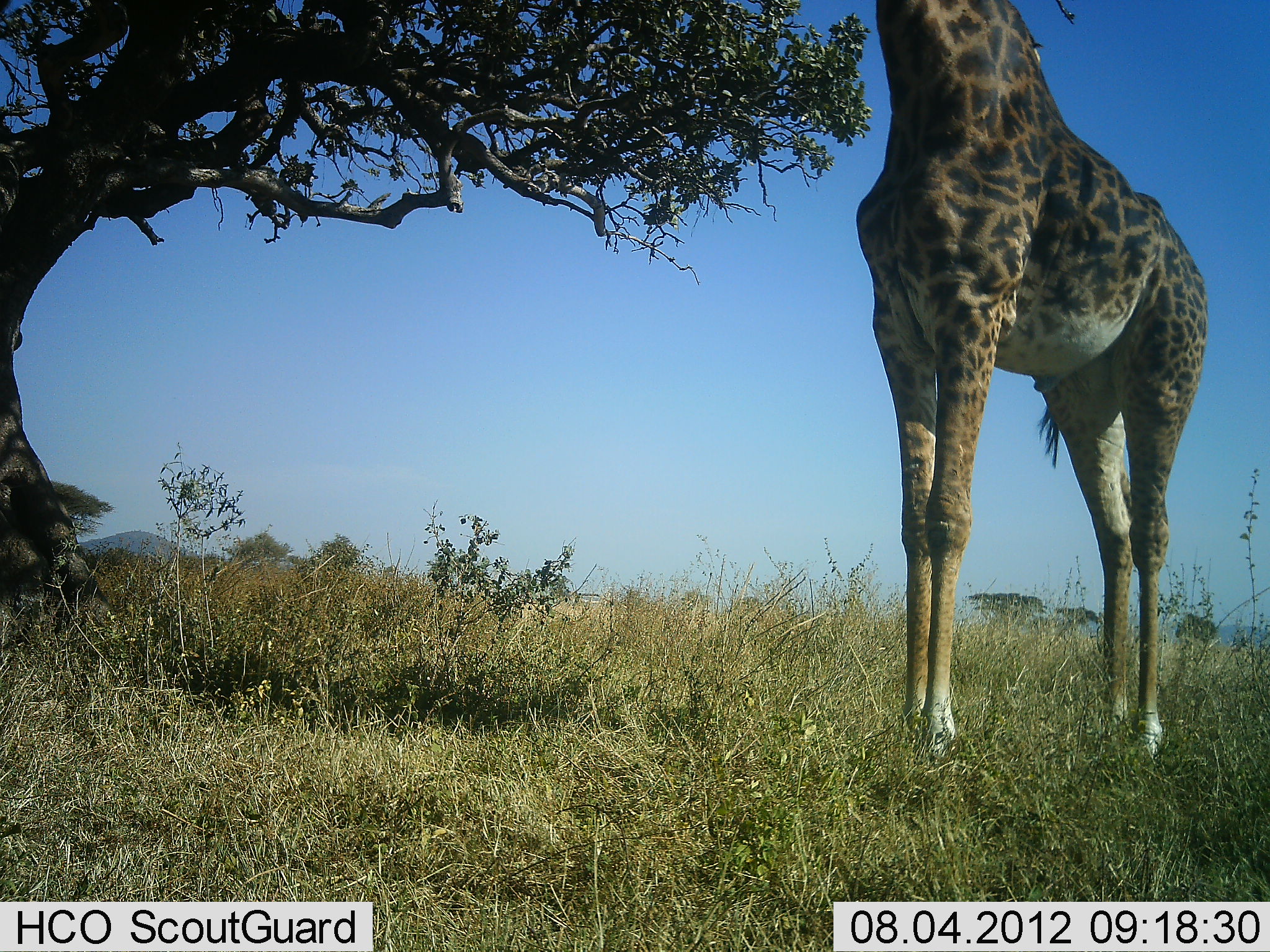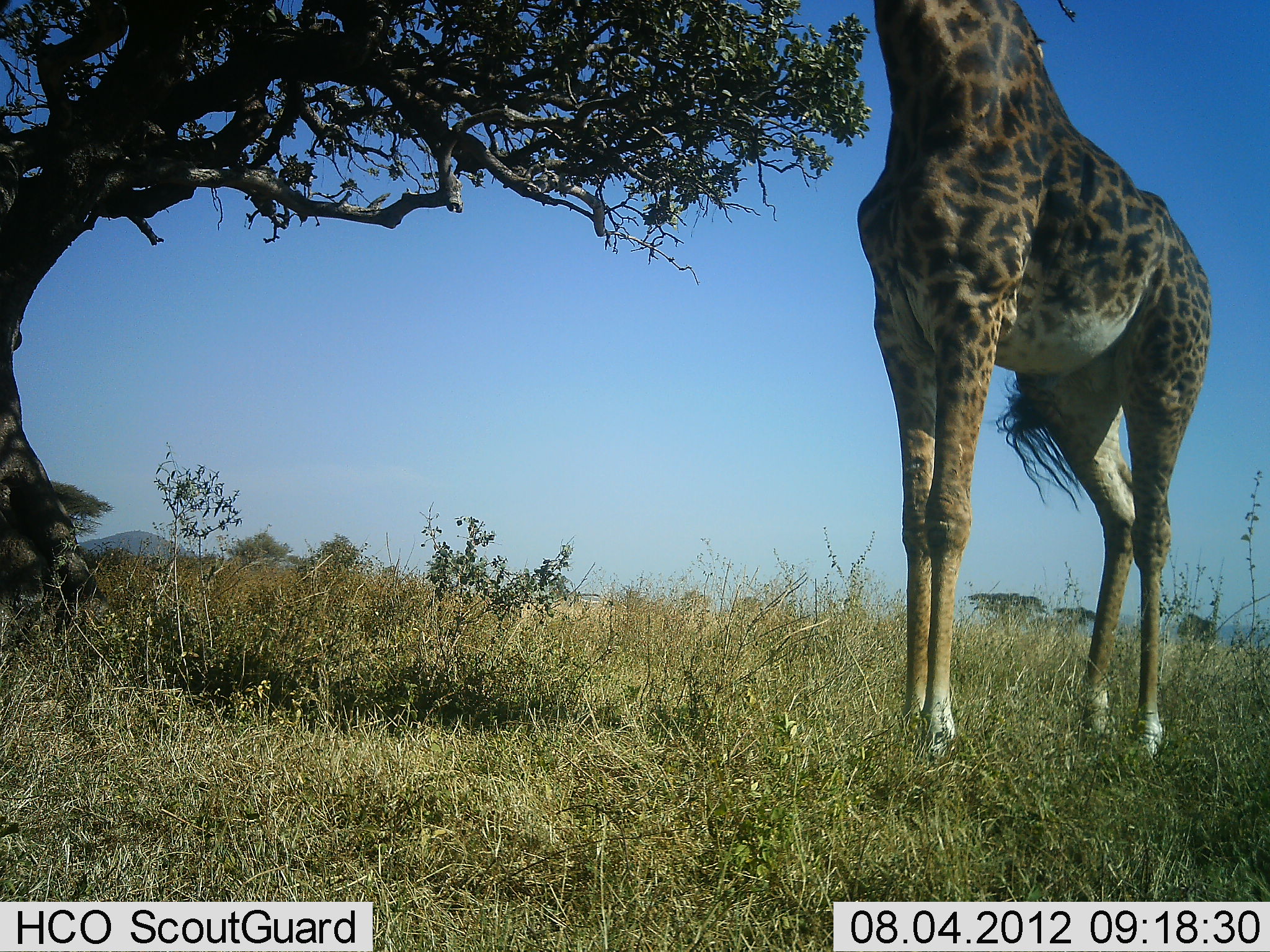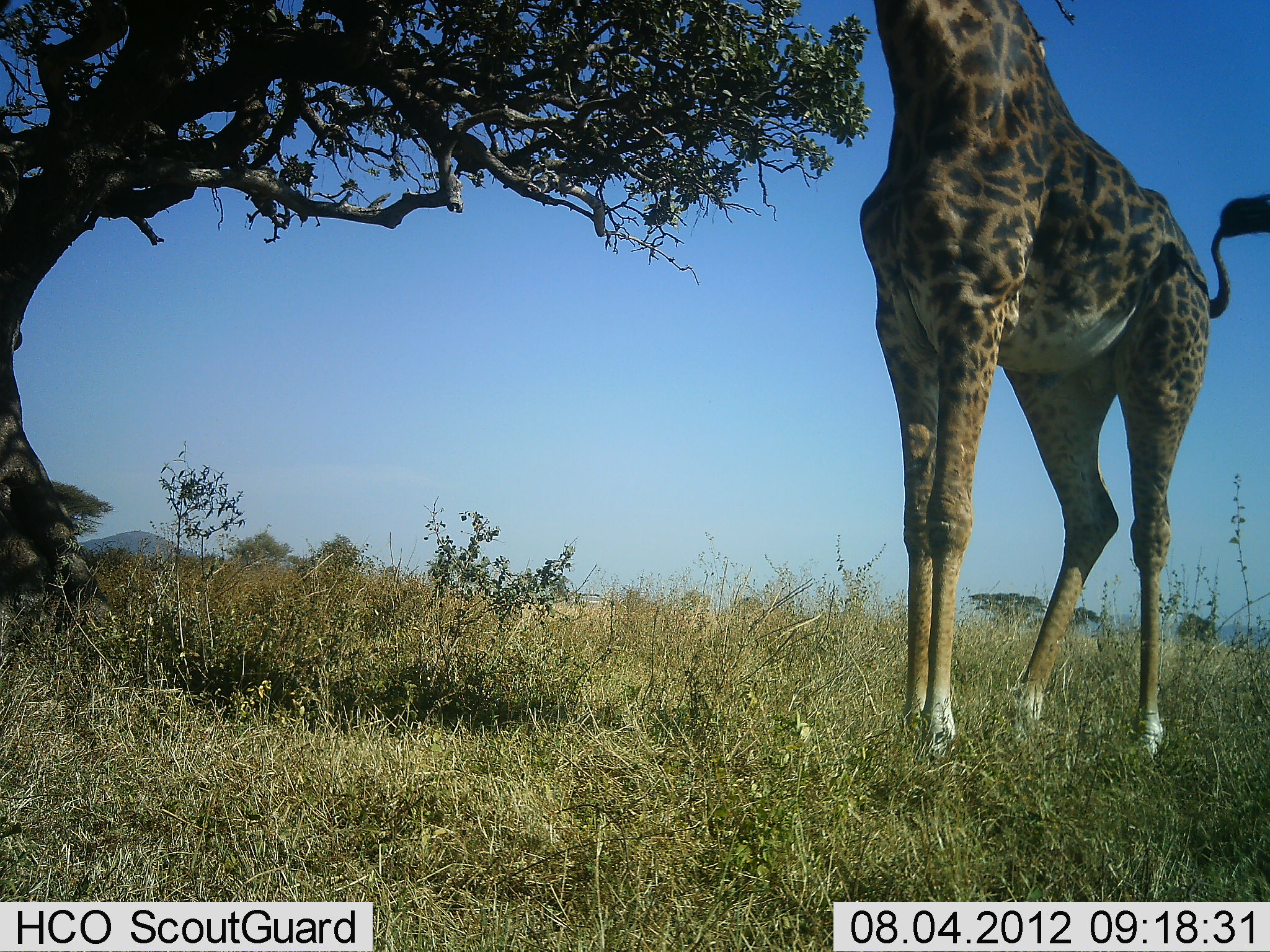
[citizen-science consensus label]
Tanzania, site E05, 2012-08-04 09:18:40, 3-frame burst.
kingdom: Animalia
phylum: Chordata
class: Mammalia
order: Artiodactyla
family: Giraffidae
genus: Giraffa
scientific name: Giraffa camelopardalis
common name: giraffe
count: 1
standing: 80%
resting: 0%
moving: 0%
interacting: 0%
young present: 0%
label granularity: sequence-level